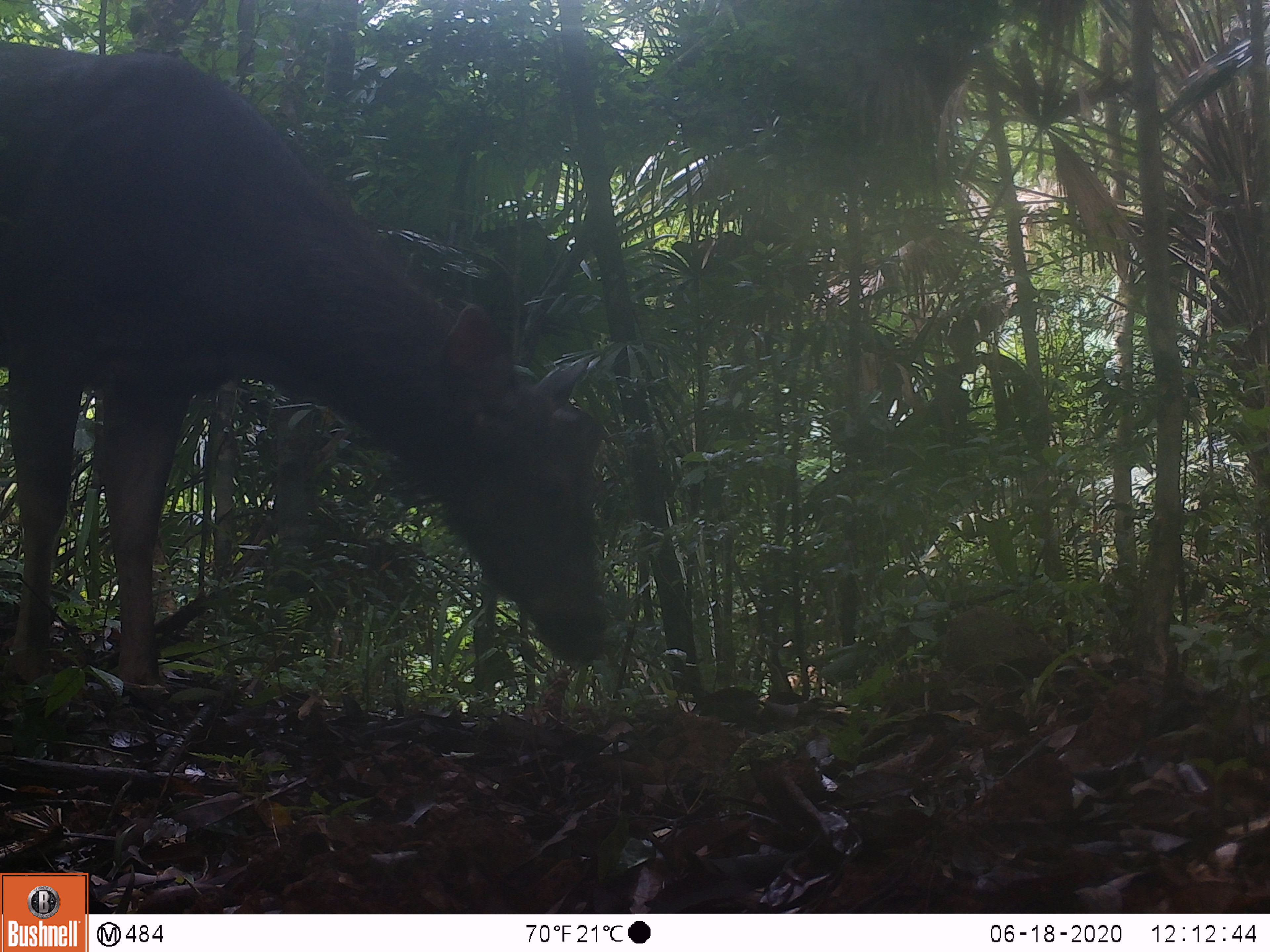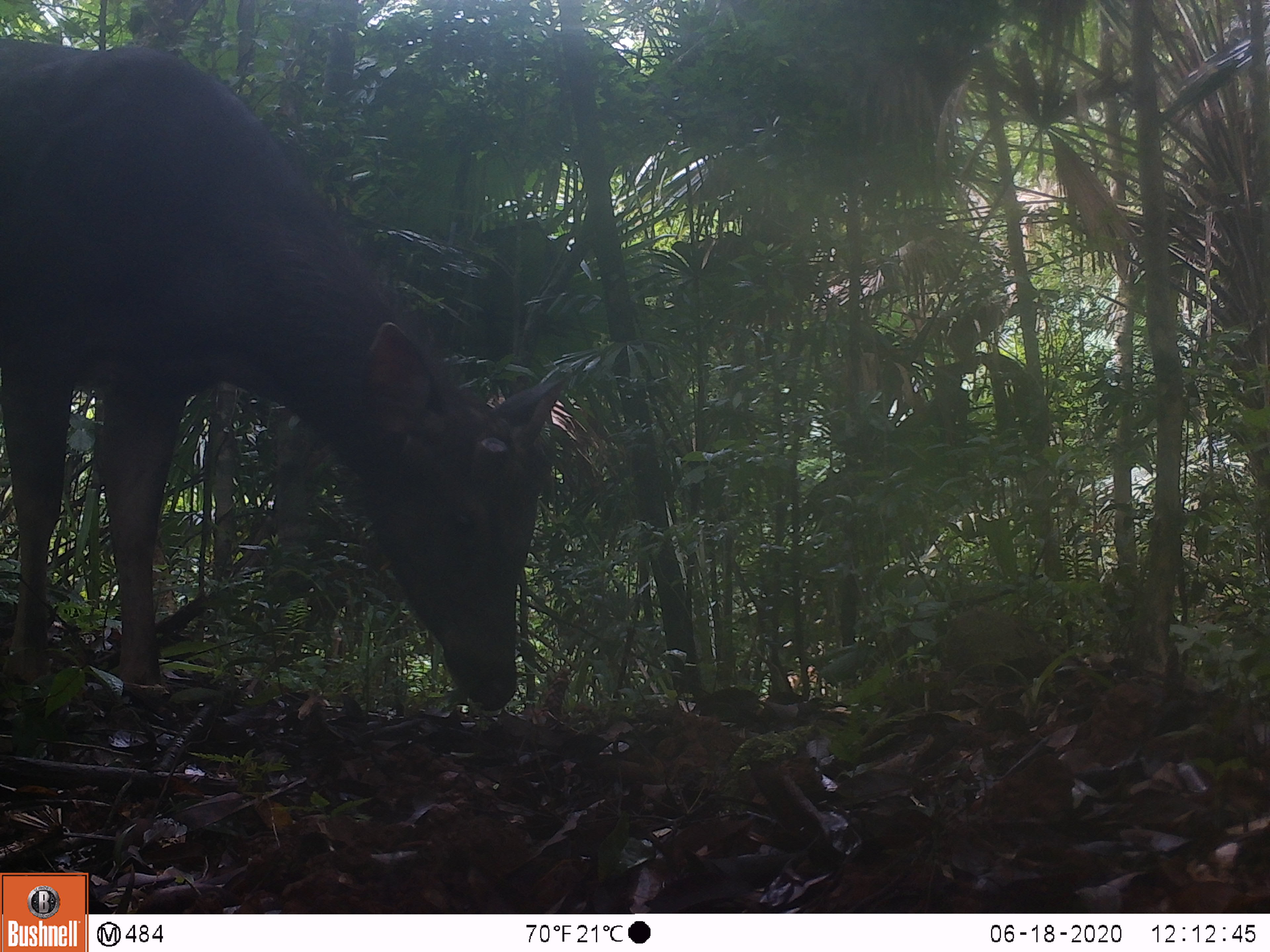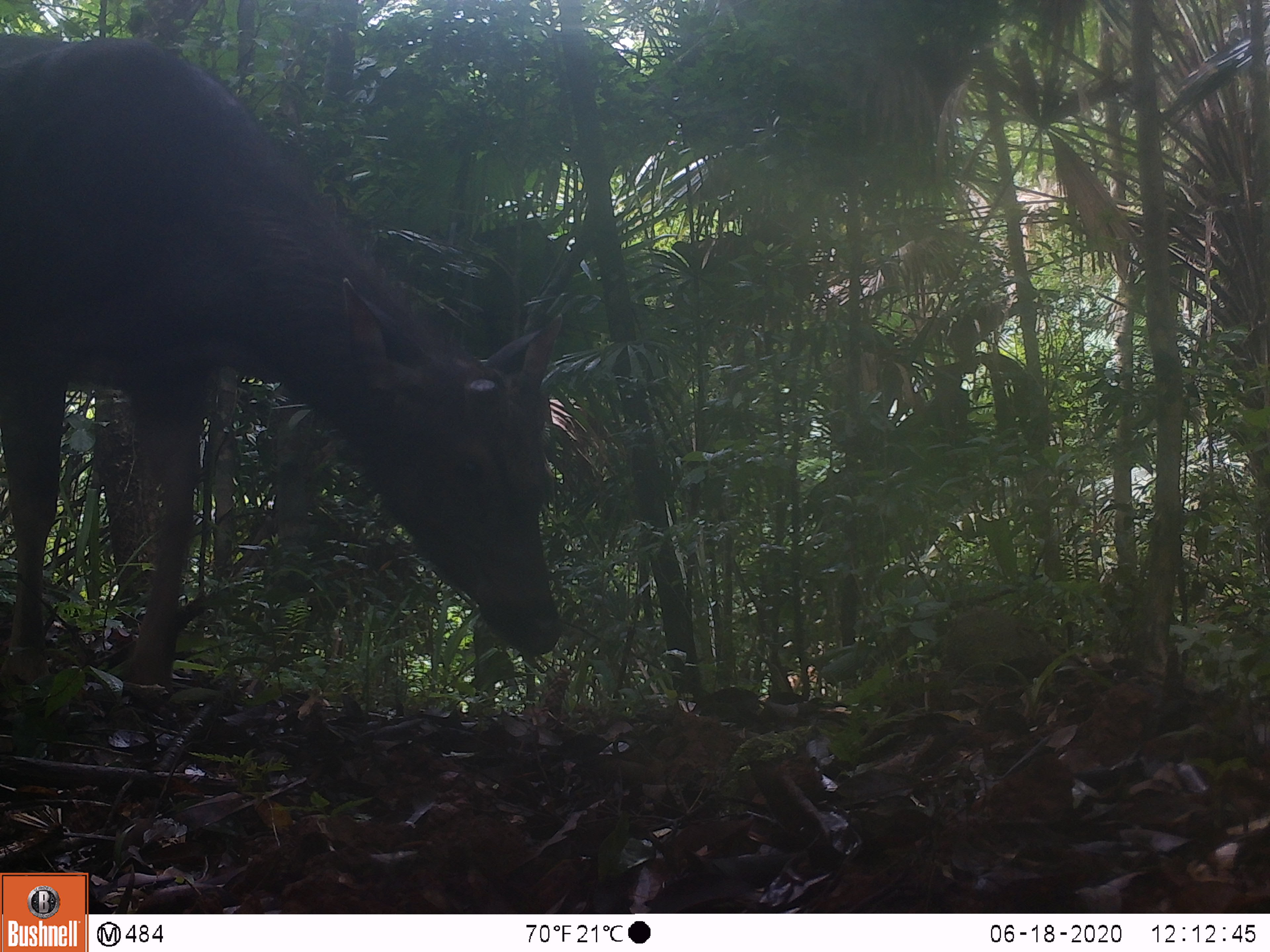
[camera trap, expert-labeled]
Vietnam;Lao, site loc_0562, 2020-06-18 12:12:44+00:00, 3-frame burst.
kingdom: Animalia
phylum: Chordata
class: Mammalia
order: Artiodactyla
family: Cervidae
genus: Rusa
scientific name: Rusa unicolor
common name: sambar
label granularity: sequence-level